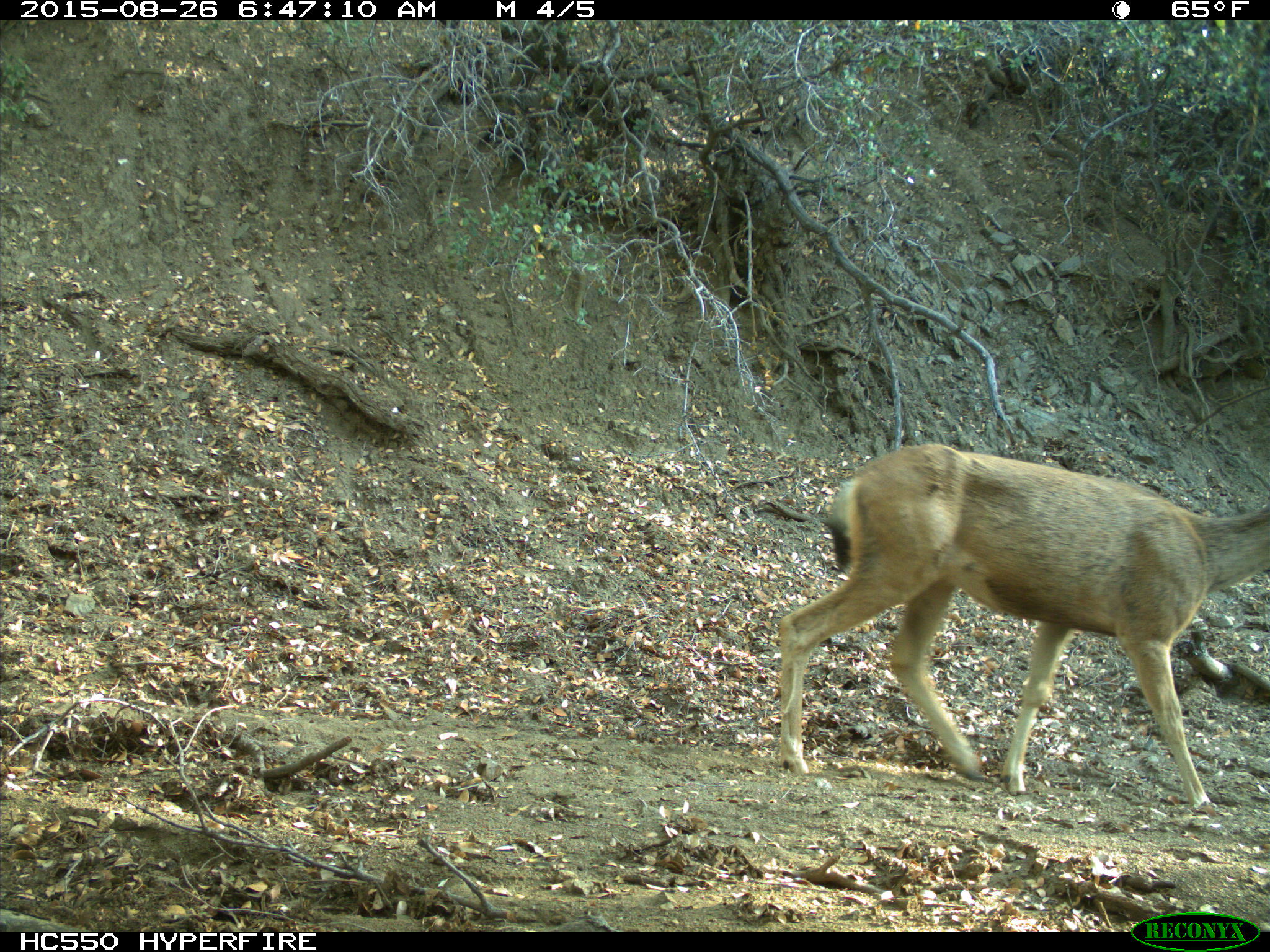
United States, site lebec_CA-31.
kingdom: Animalia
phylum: Chordata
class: Mammalia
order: Artiodactyla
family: Cervidae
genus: Odocoileus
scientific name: Odocoileus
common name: deer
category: unidentified deer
Unidentified deer (deer) (Odocoileus).